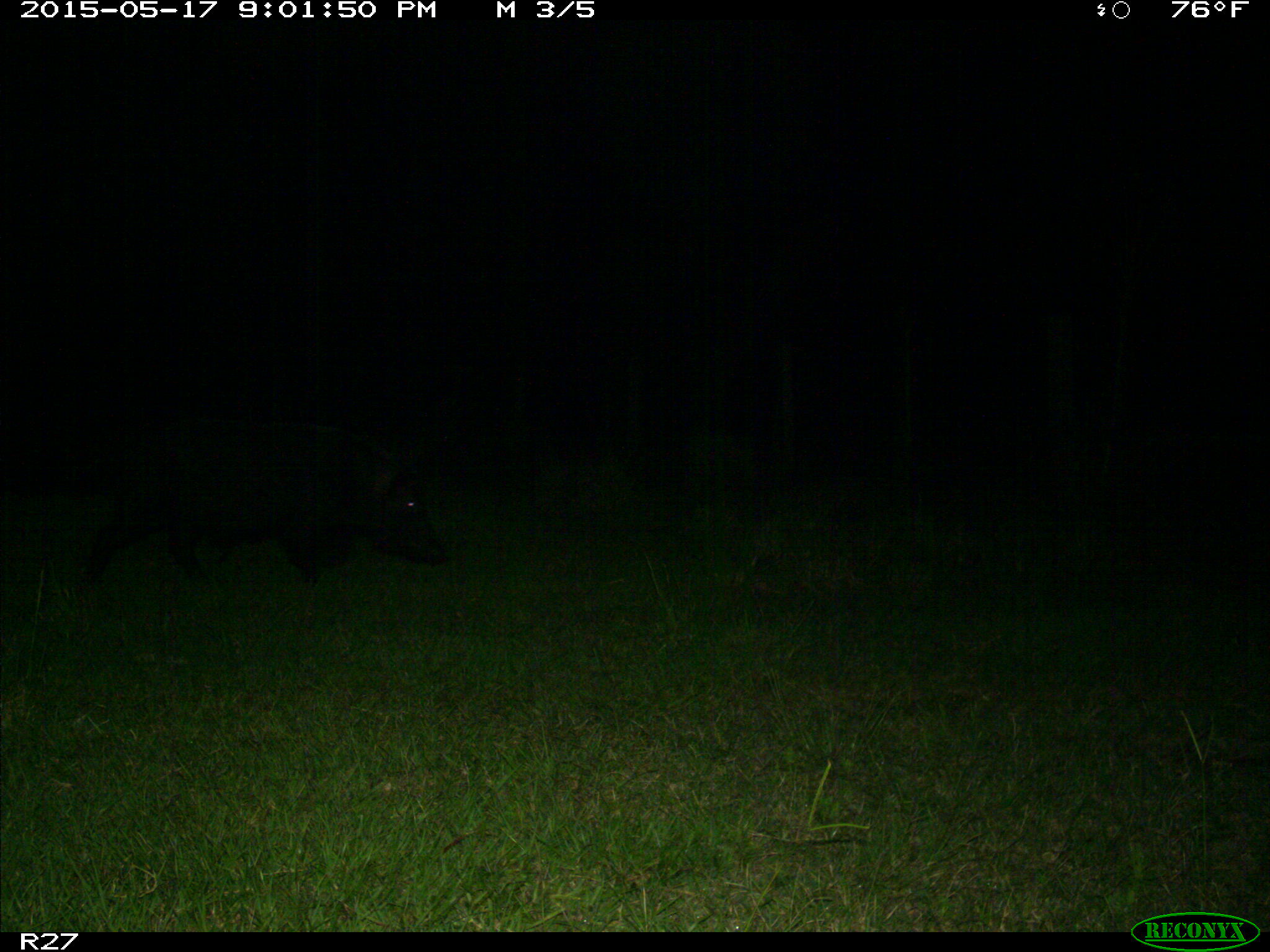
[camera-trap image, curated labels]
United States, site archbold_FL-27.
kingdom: Animalia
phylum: Chordata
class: Mammalia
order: Artiodactyla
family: Suidae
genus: Sus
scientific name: Sus scrofa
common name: wild boar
Sus scrofa (wild boar).